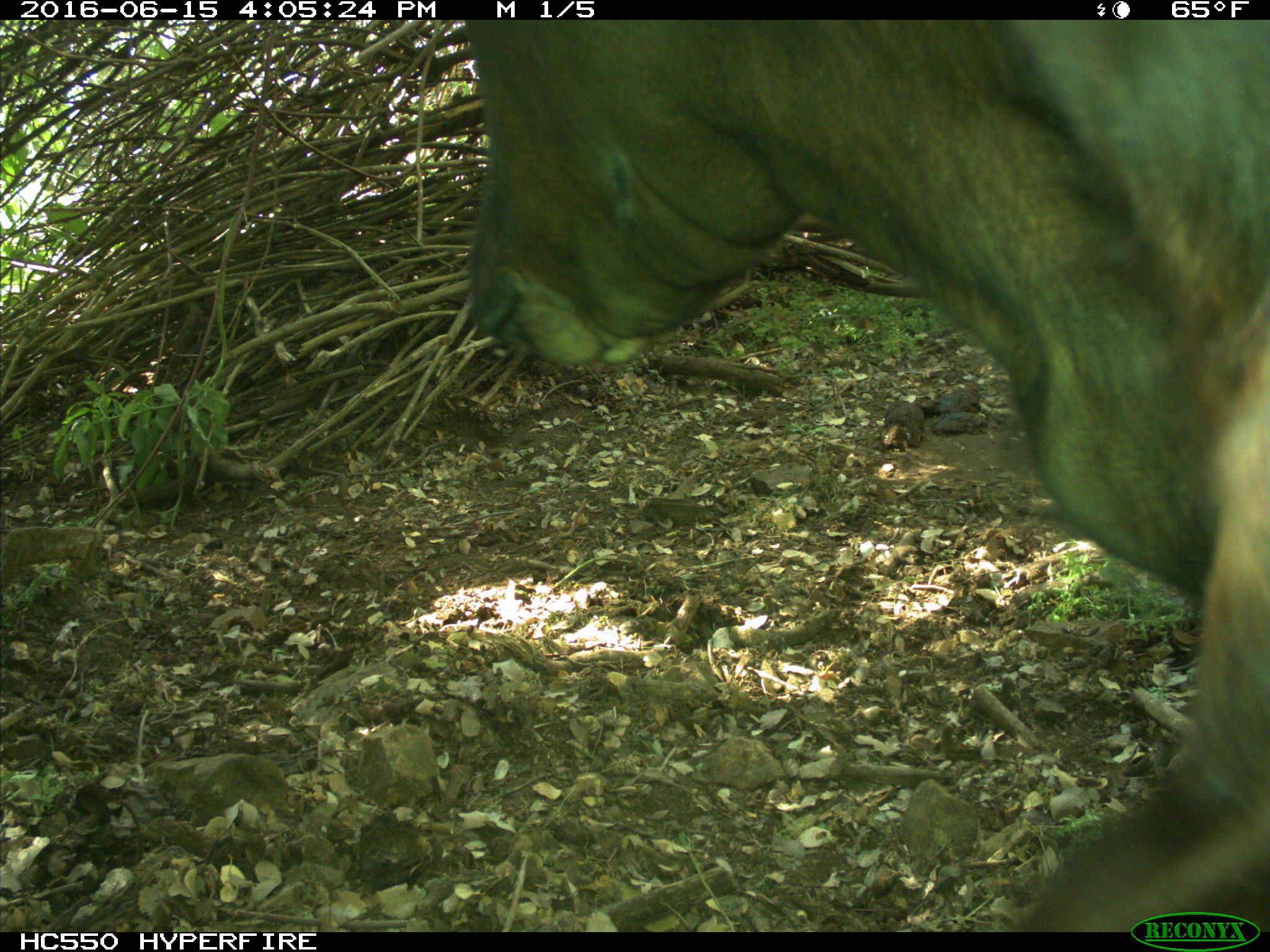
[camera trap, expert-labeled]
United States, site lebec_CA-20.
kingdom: Animalia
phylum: Chordata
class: Mammalia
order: Artiodactyla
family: Bovidae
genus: Bos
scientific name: Bos taurus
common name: domestic cow